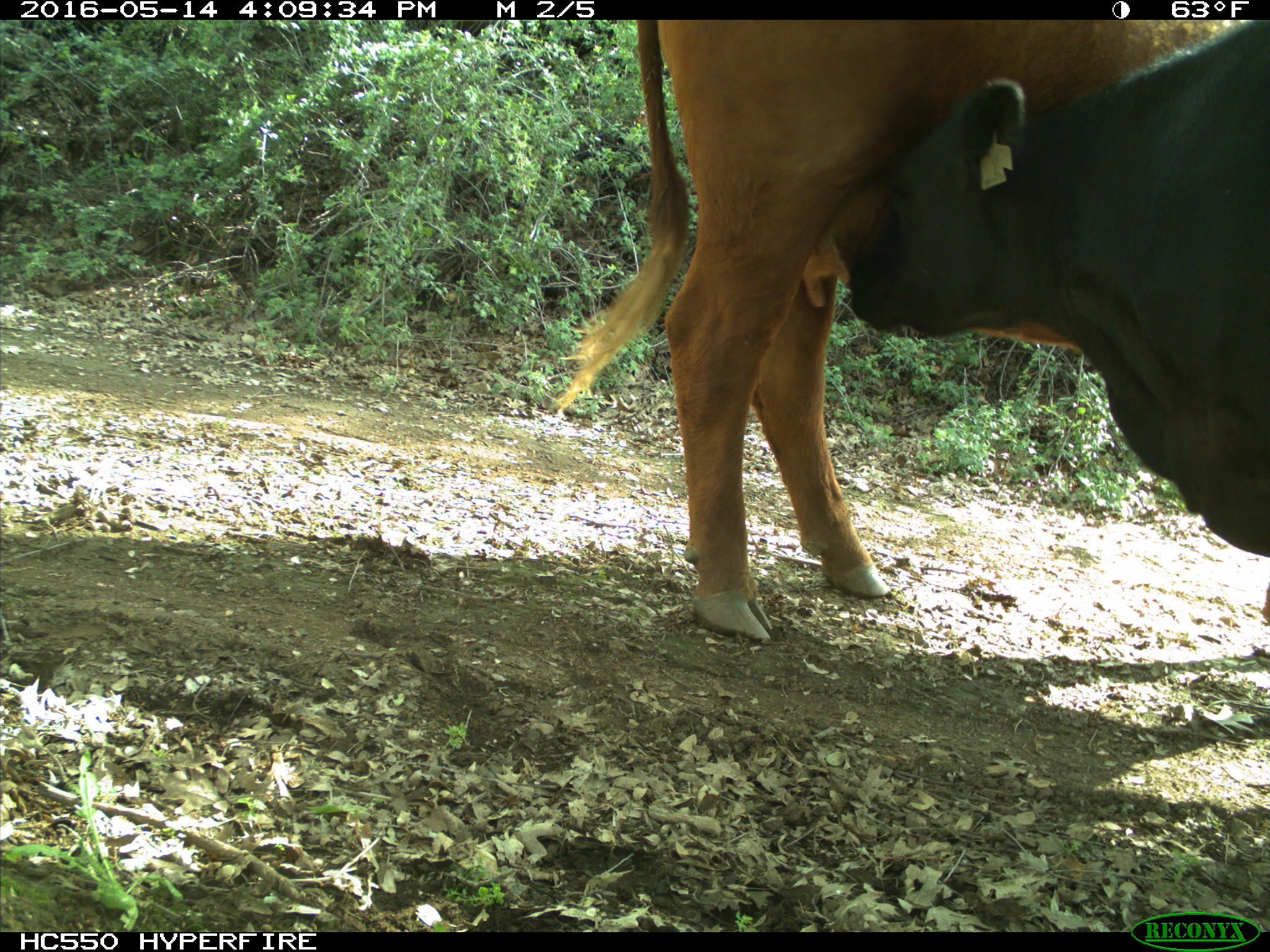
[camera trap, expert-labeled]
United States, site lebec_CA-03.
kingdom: Animalia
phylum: Chordata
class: Mammalia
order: Artiodactyla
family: Bovidae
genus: Bos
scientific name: Bos taurus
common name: domestic cow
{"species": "Bos taurus (domestic cow)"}